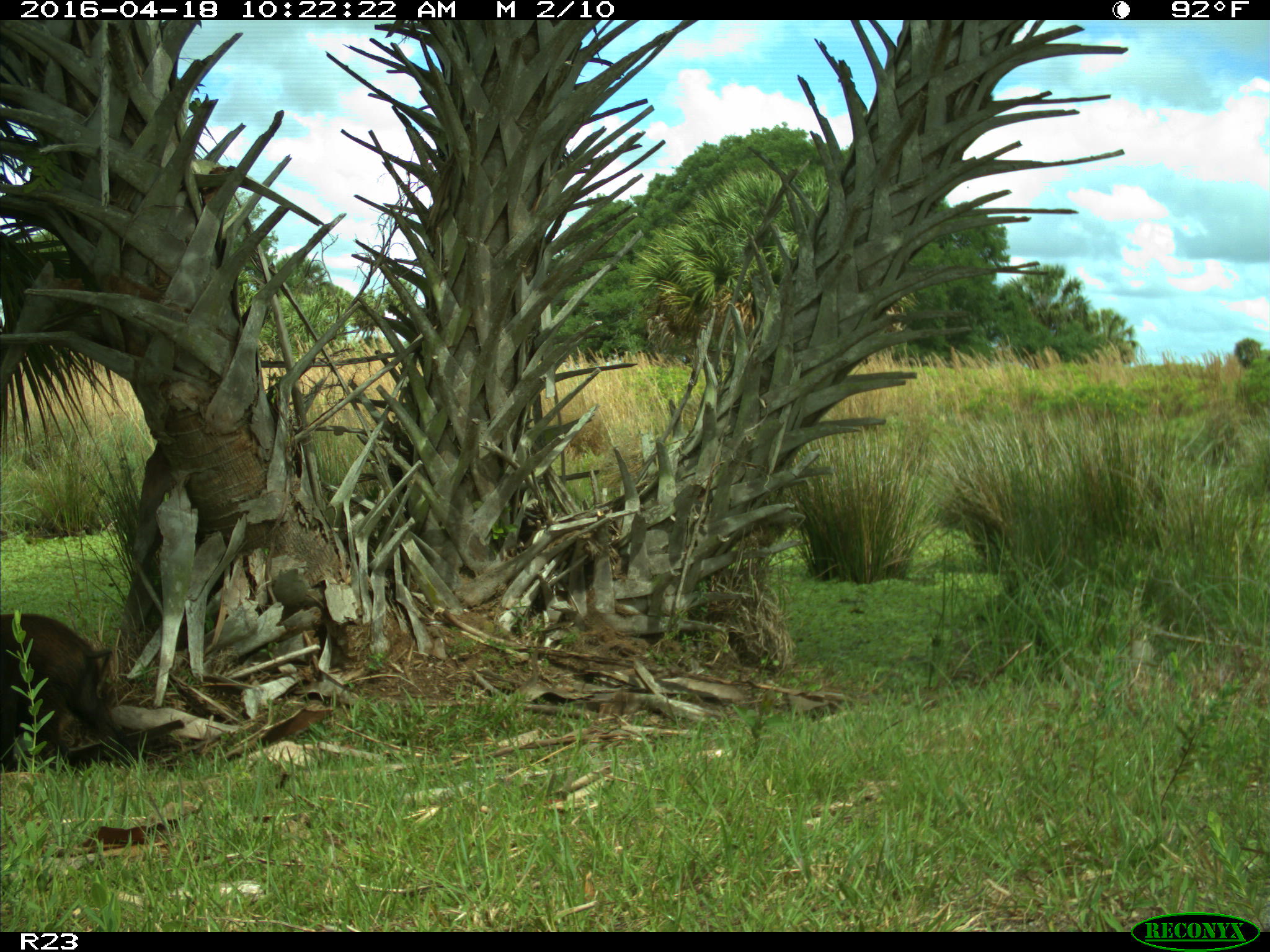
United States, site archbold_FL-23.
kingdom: Animalia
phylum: Chordata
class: Mammalia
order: Artiodactyla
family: Suidae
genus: Sus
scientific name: Sus scrofa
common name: wild boar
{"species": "Sus scrofa (wild boar)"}